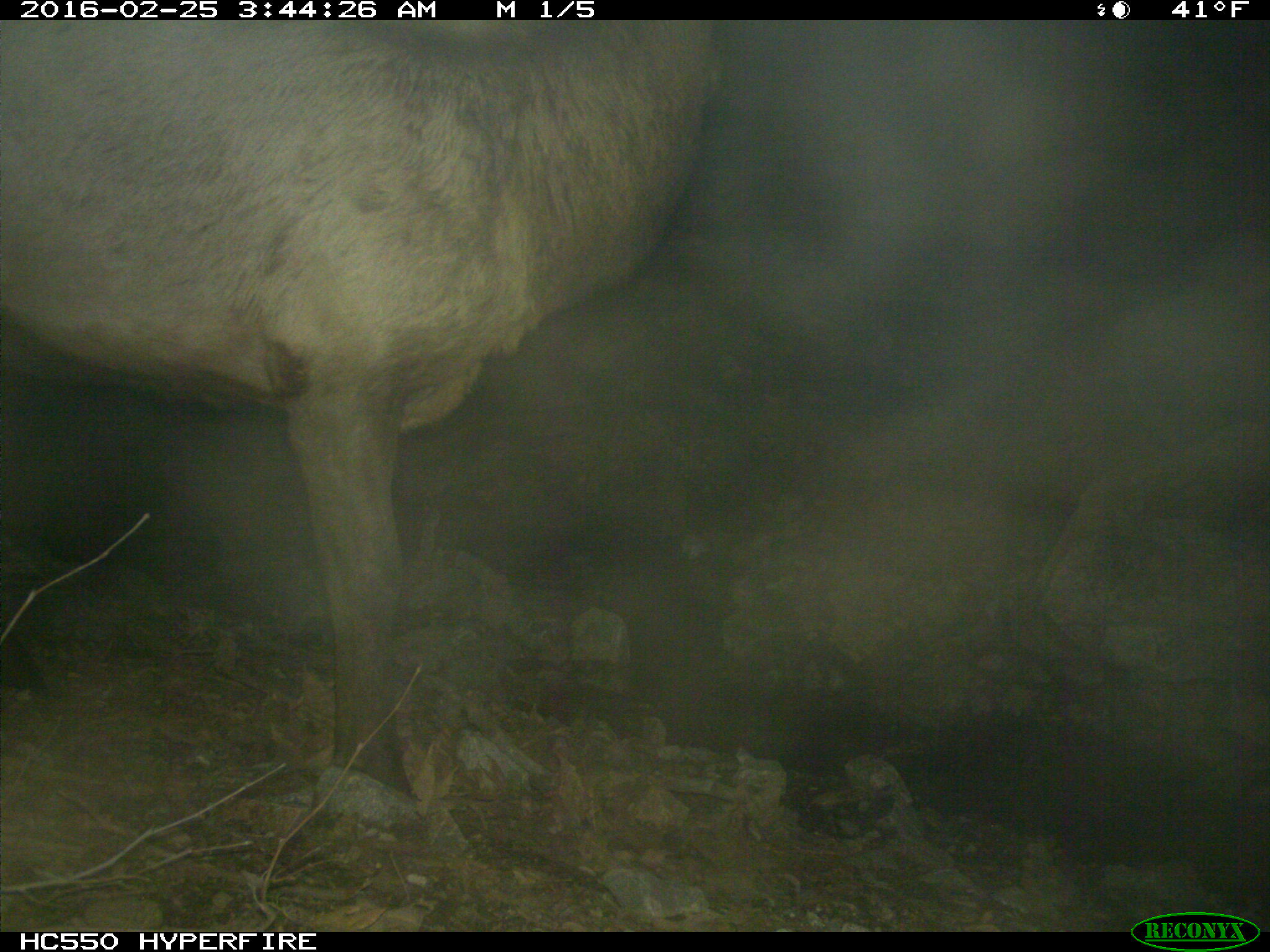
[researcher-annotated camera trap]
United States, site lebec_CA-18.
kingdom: Animalia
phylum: Chordata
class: Mammalia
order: Artiodactyla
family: Cervidae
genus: Cervus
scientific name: Cervus canadensis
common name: elk